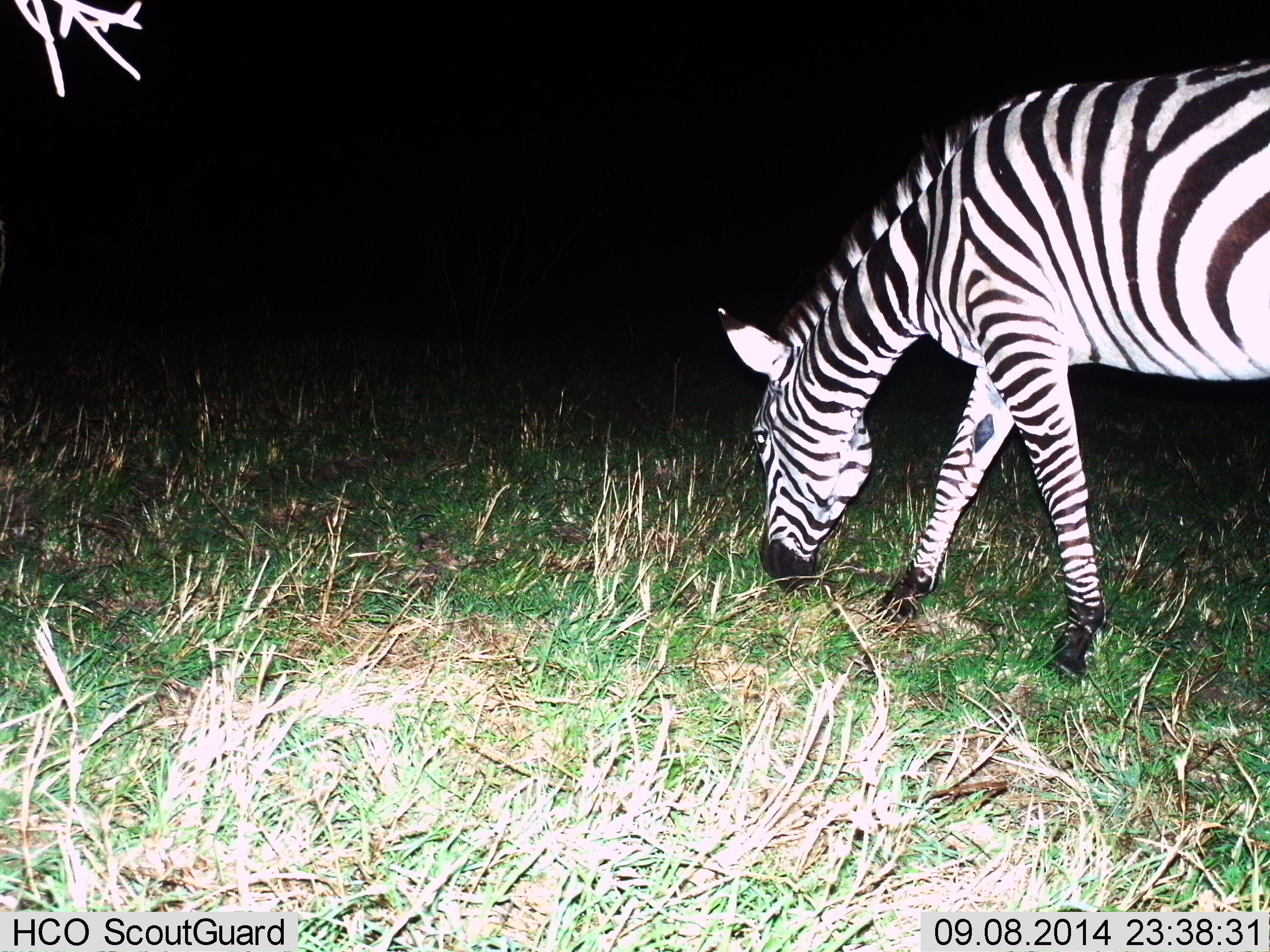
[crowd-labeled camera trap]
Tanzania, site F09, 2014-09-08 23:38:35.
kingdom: Animalia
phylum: Chordata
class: Mammalia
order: Perissodactyla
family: Equidae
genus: Equus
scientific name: Equus quagga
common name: plains zebra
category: zebra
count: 1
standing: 10%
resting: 0%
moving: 10%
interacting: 0%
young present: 0%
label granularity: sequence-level